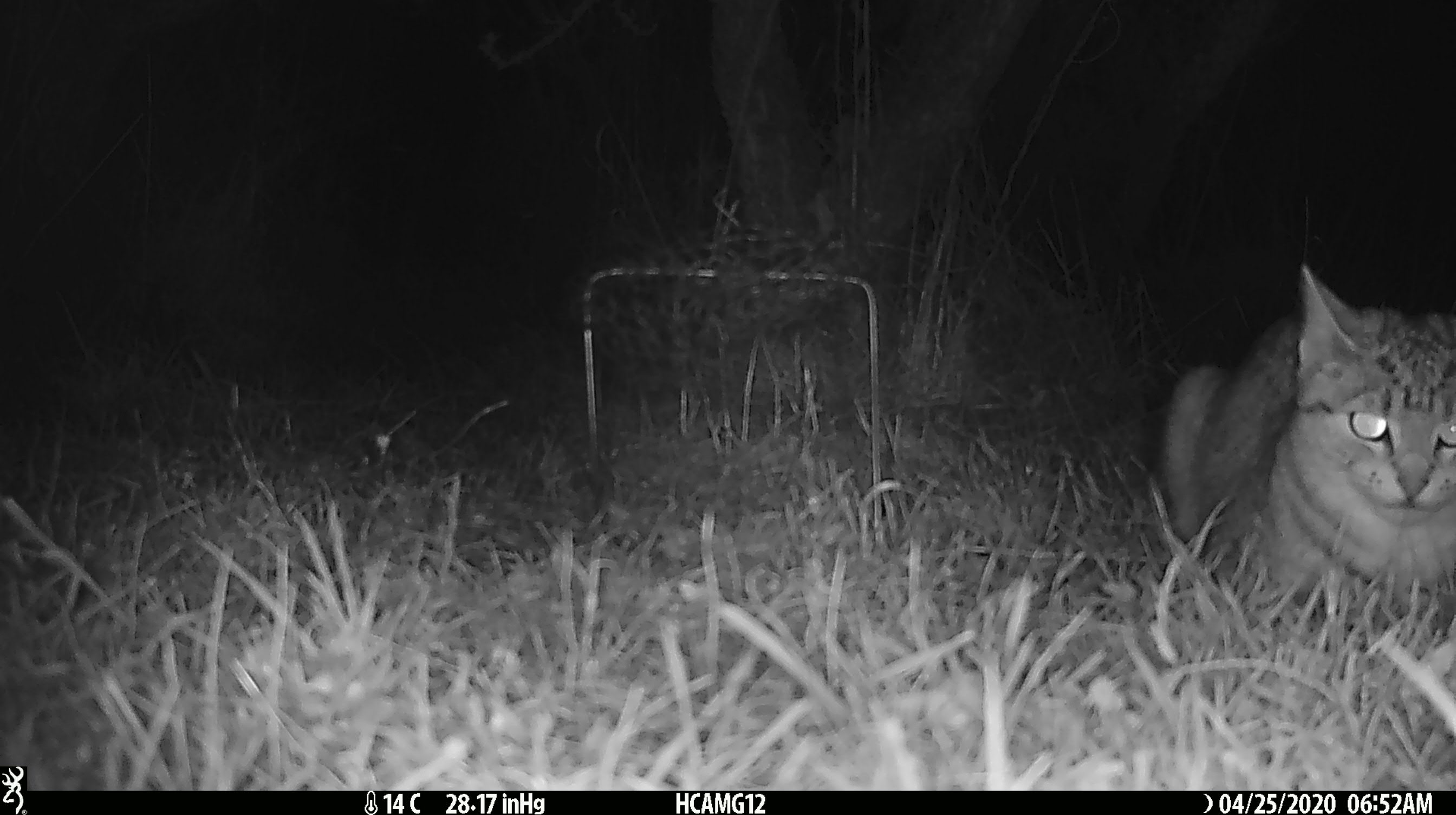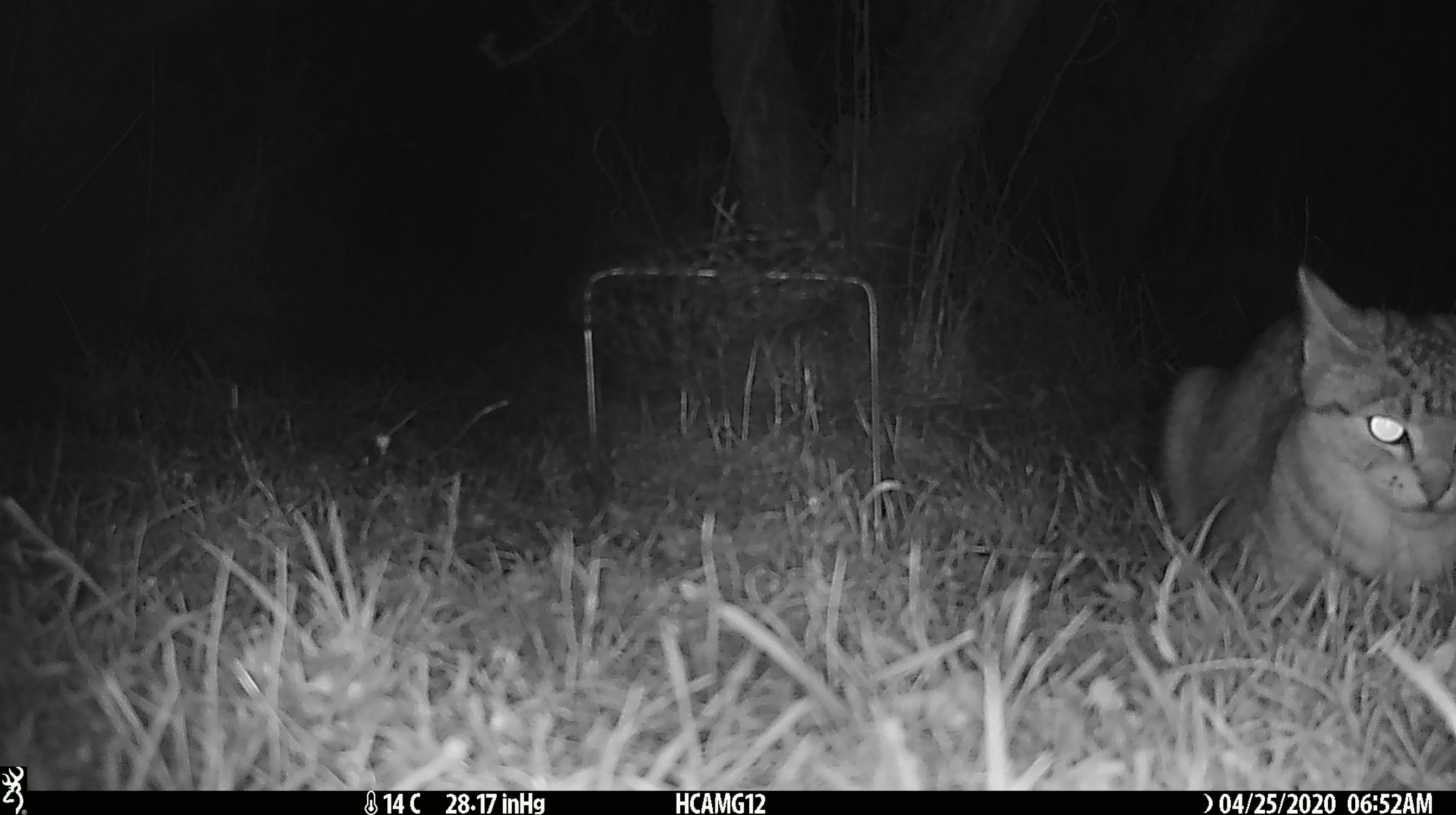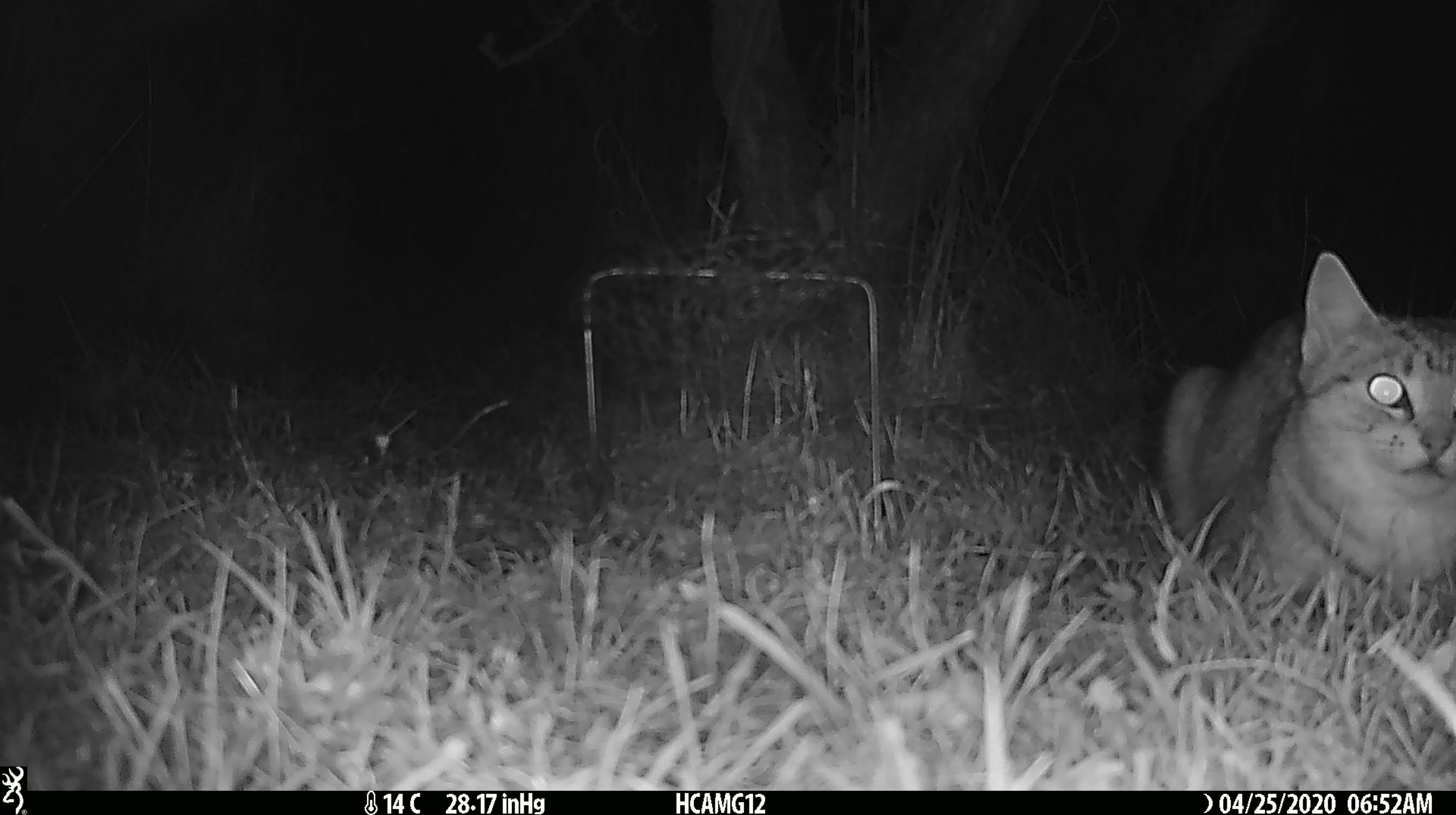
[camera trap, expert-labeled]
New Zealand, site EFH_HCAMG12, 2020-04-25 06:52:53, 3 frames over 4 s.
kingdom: Animalia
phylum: Chordata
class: Mammalia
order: Carnivora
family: Felidae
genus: Felis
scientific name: Felis catus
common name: domestic cat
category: cat